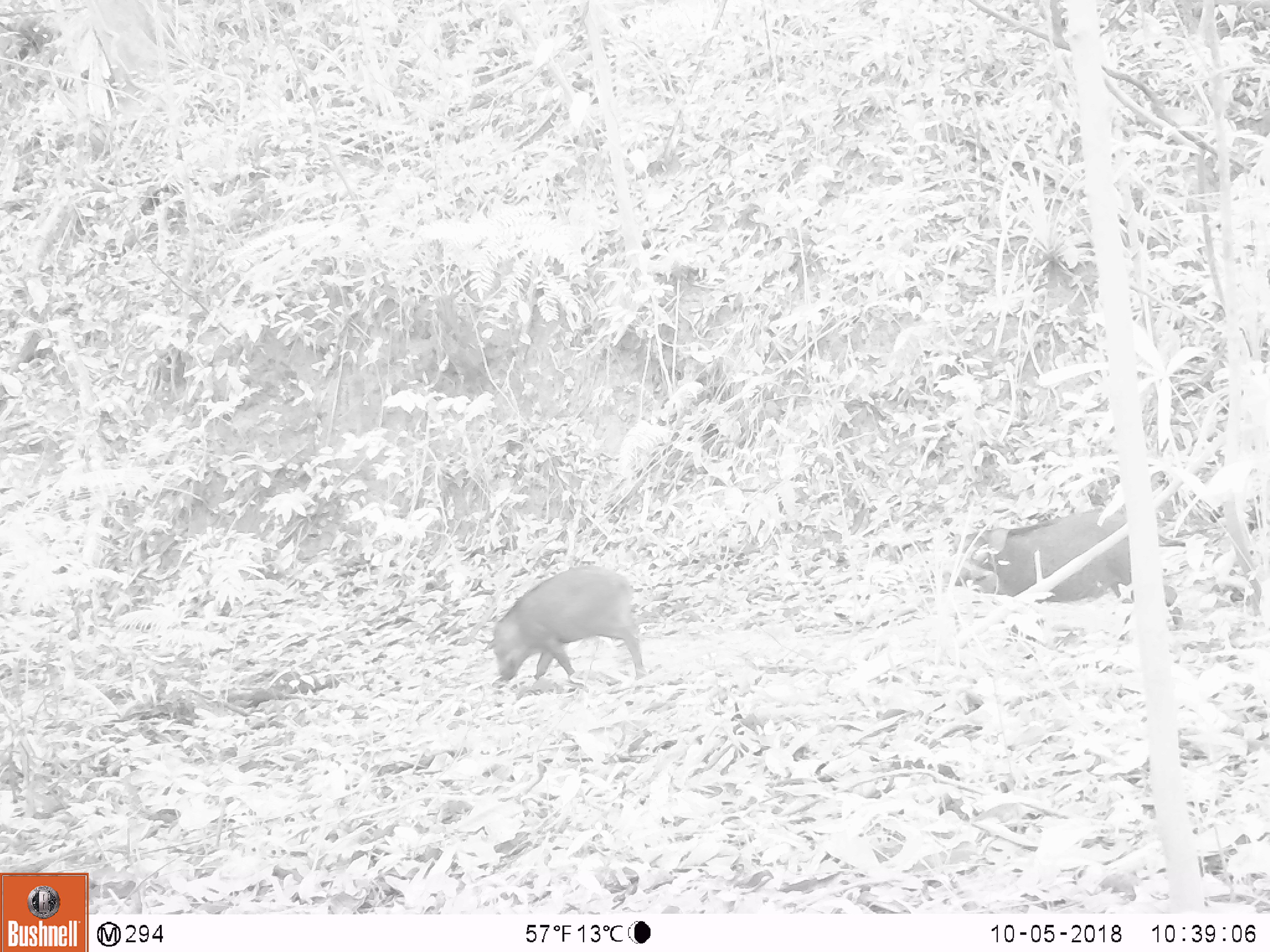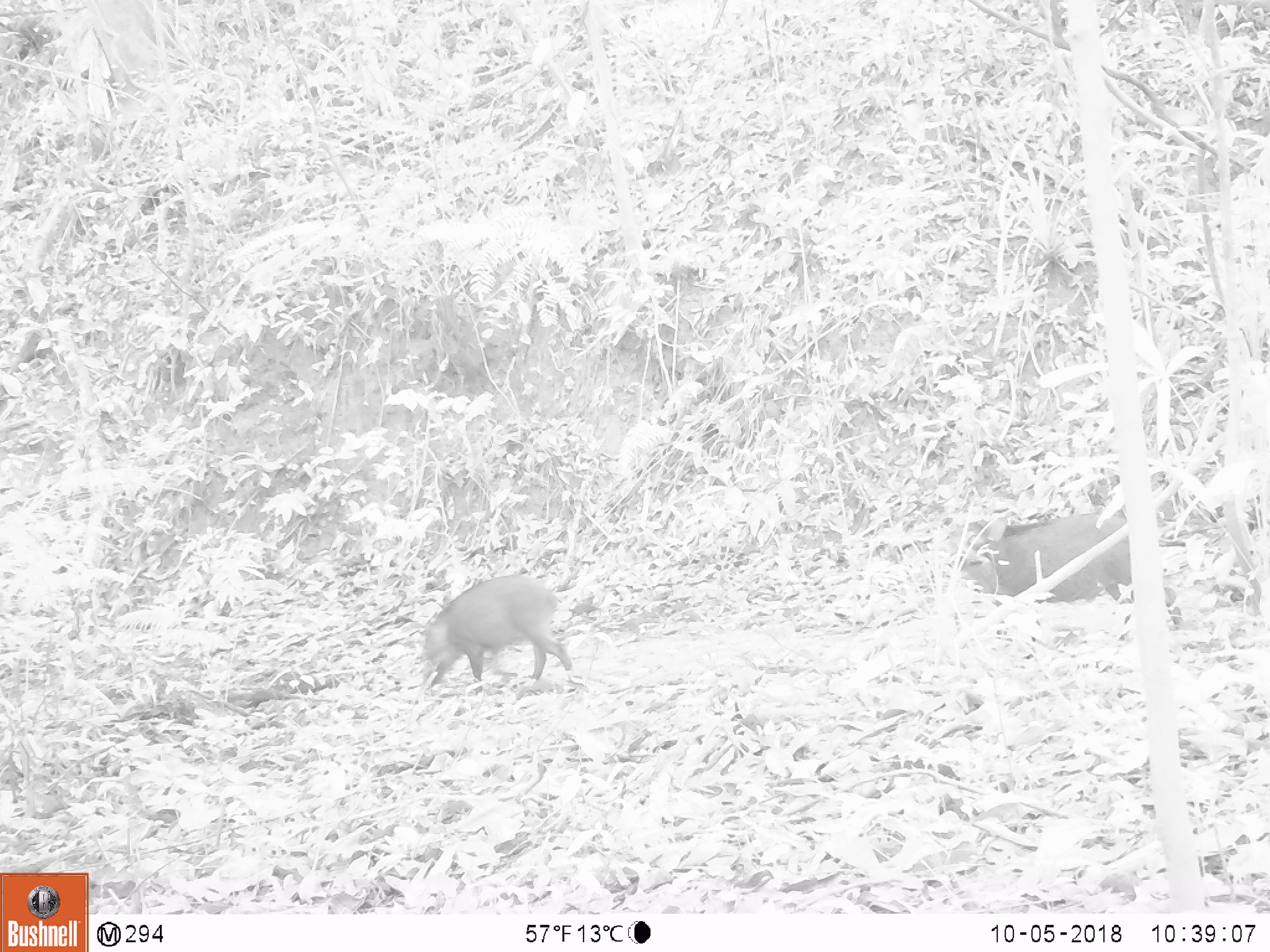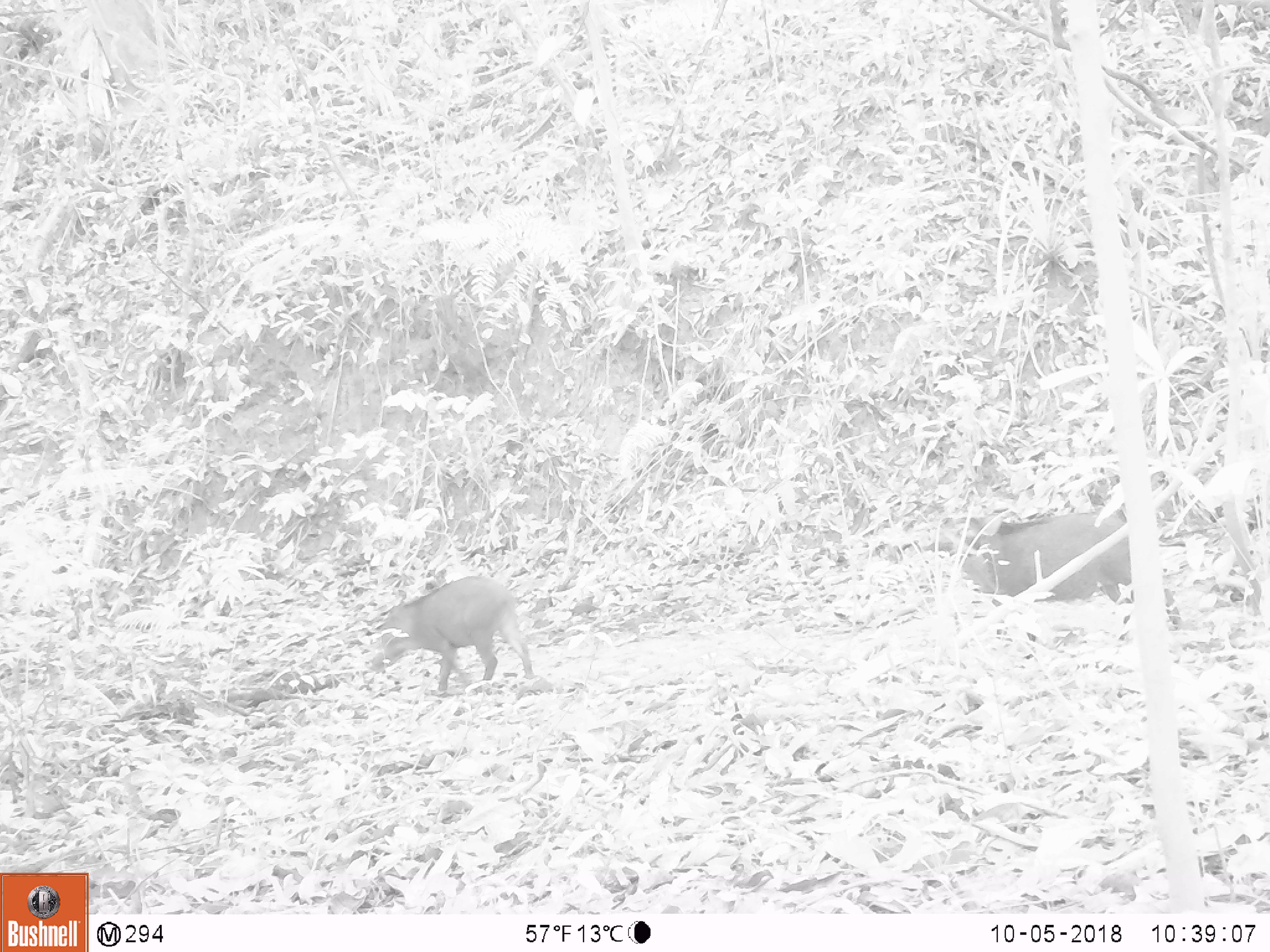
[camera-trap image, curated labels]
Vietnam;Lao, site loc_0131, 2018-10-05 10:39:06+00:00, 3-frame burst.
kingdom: Animalia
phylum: Chordata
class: Mammalia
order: Artiodactyla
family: Suidae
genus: Sus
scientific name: Sus scrofa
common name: eurasian wild pig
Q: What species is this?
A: Eurasian wild pig (Sus scrofa).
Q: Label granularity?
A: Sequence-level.